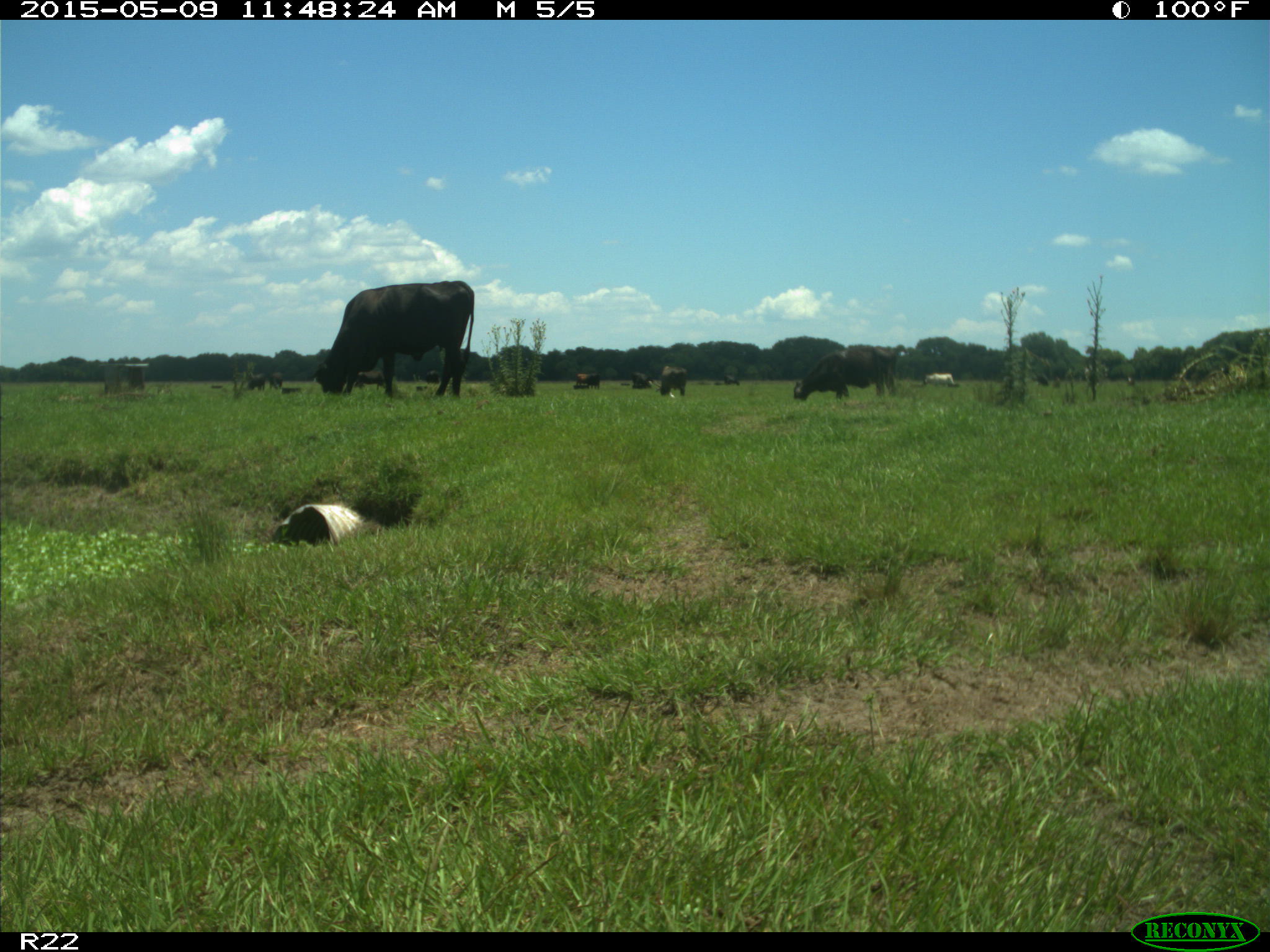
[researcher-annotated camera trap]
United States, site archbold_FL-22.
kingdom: Animalia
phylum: Chordata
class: Mammalia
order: Artiodactyla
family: Bovidae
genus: Bos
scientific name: Bos taurus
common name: domestic cow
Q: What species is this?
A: Bos taurus (domestic cow).